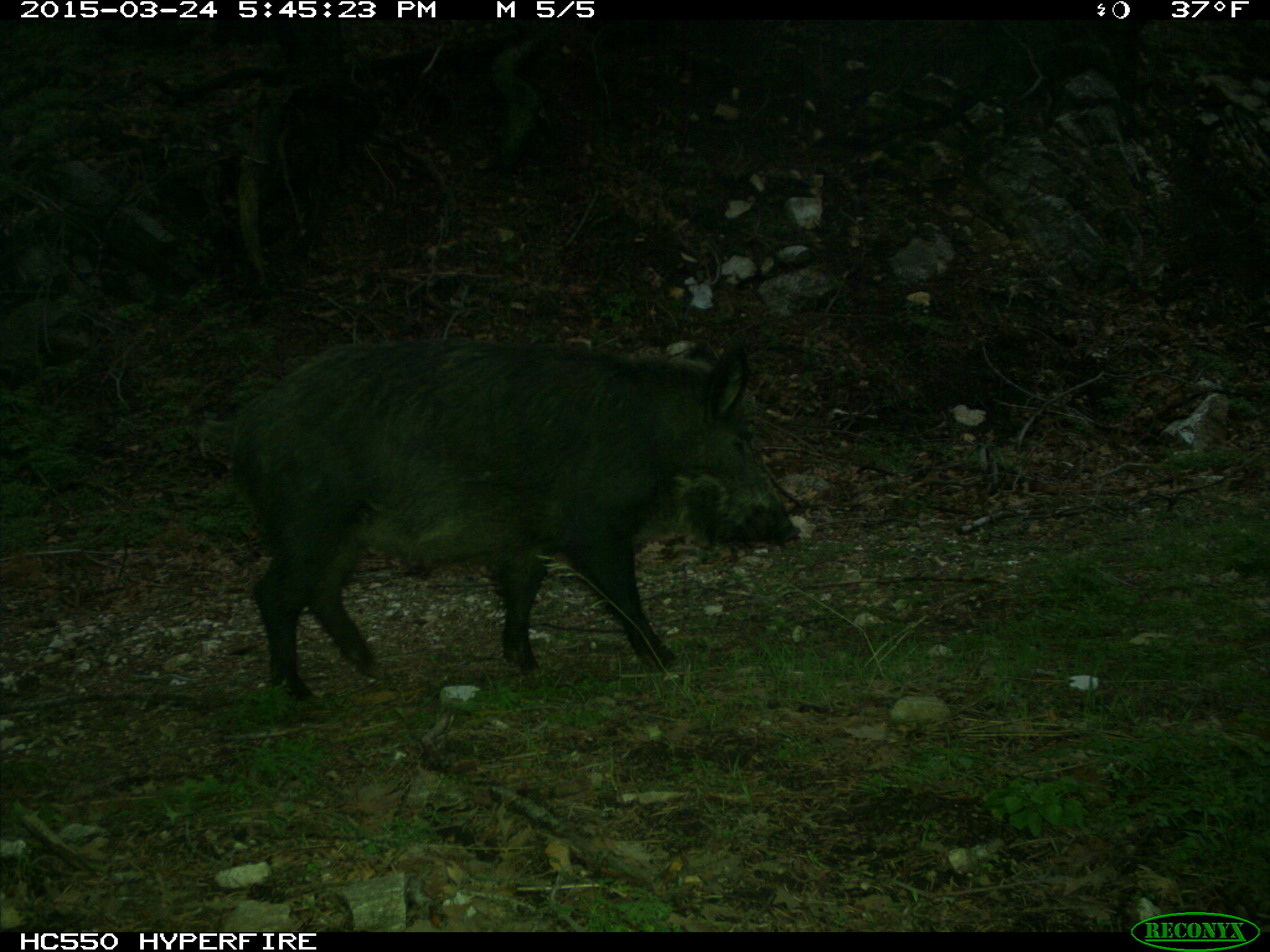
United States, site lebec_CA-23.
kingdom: Animalia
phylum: Chordata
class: Mammalia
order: Artiodactyla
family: Suidae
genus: Sus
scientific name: Sus scrofa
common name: wild boar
Sus scrofa (wild boar).